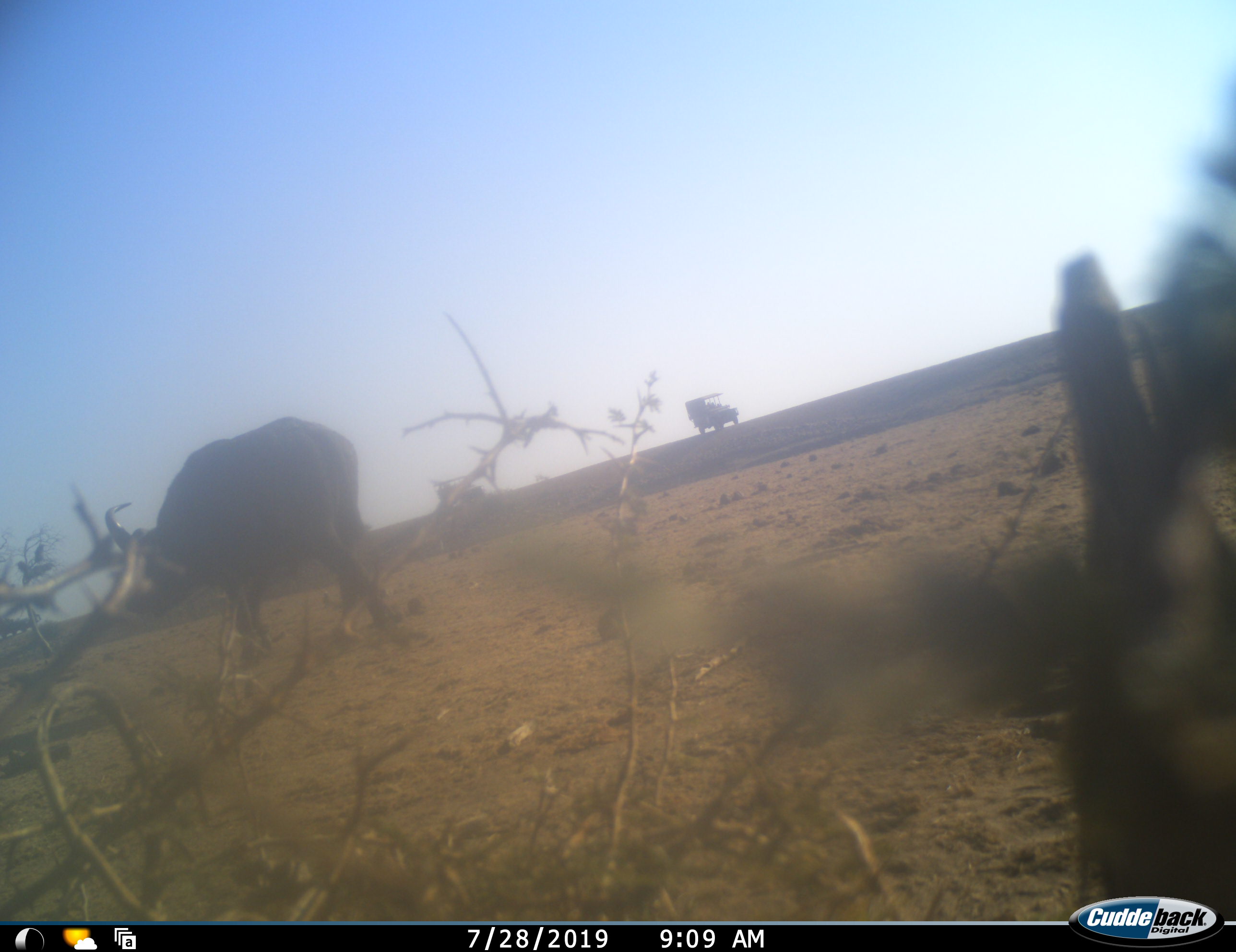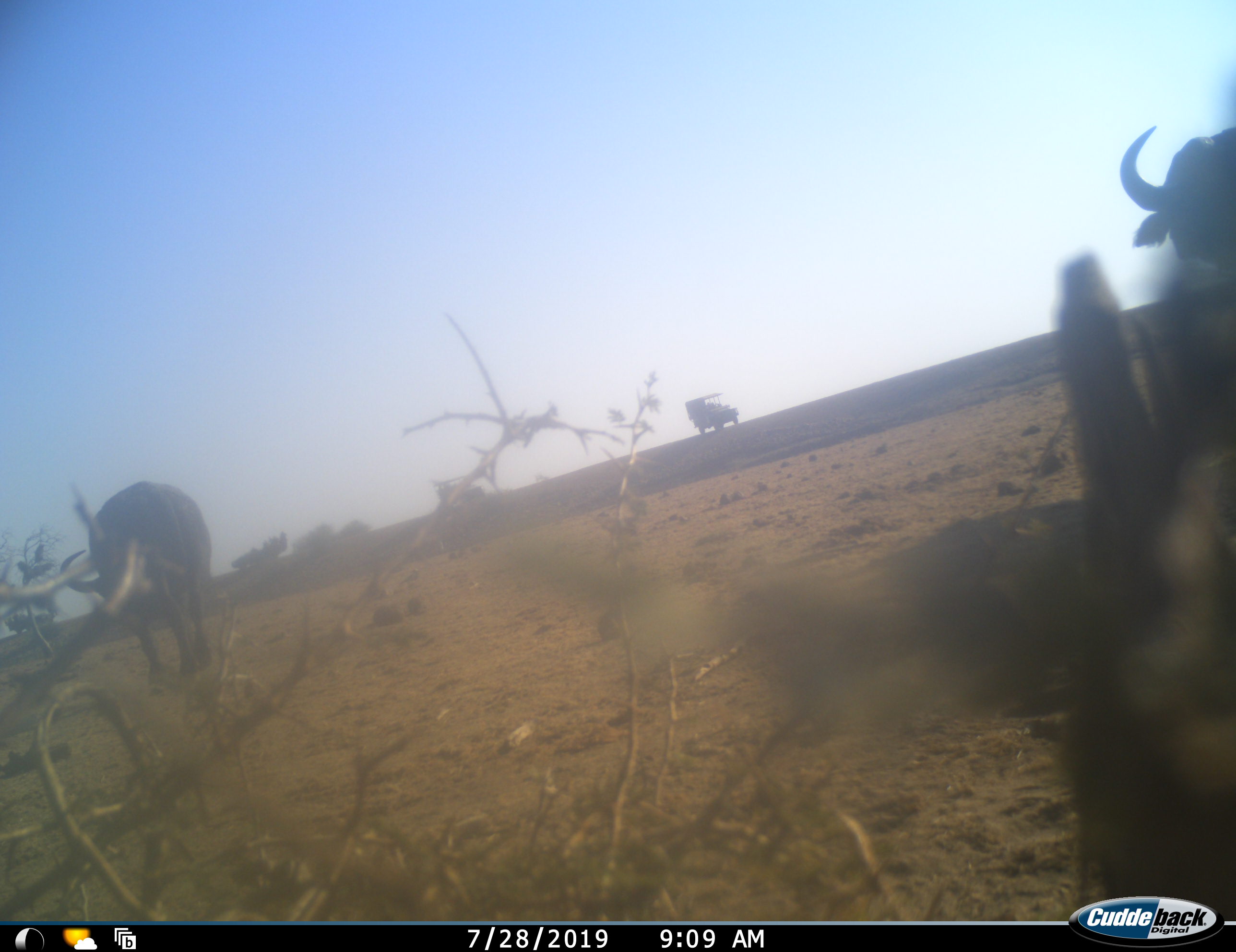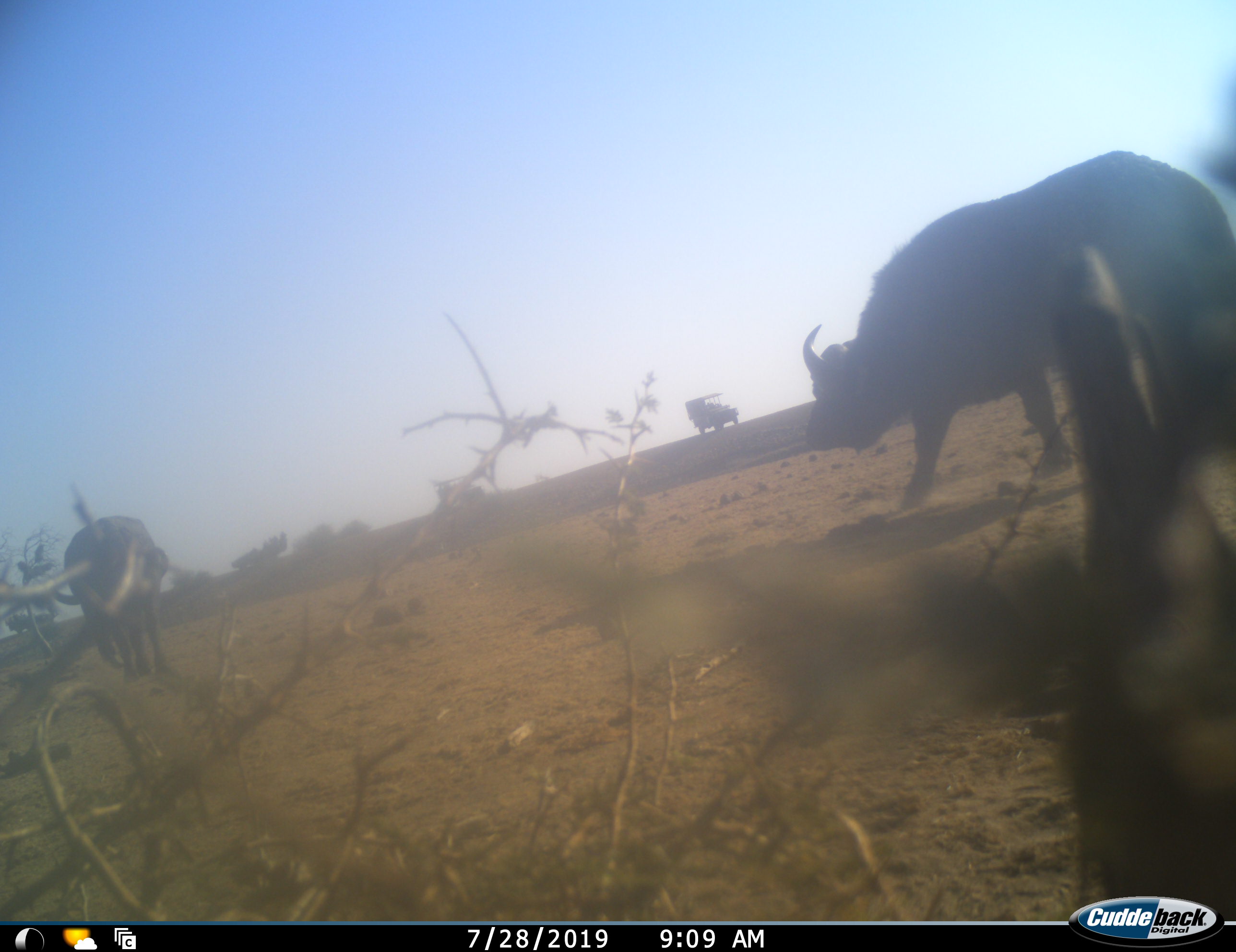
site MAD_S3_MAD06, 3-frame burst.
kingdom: Animalia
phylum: Chordata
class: Mammalia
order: Artiodactyla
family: Bovidae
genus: Syncerus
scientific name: Syncerus caffer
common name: african buffalo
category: buffalo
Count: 2.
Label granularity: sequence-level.